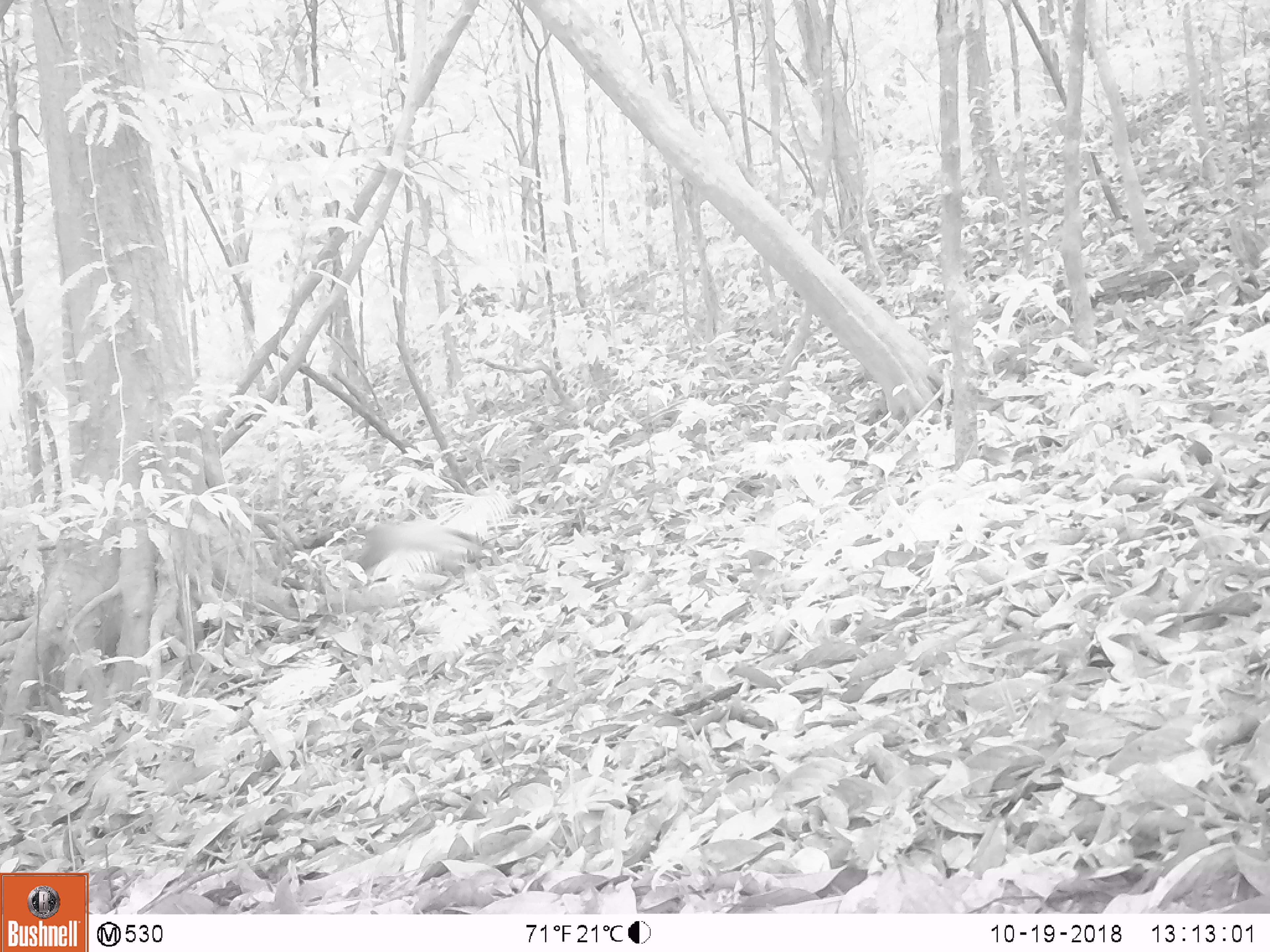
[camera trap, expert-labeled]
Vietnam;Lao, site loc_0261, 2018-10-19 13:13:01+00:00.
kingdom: Animalia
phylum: Chordata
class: Mammalia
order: Carnivora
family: Mustelidae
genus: Martes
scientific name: Martes flavigula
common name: yellow-throated marten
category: yellow throated marten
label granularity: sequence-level